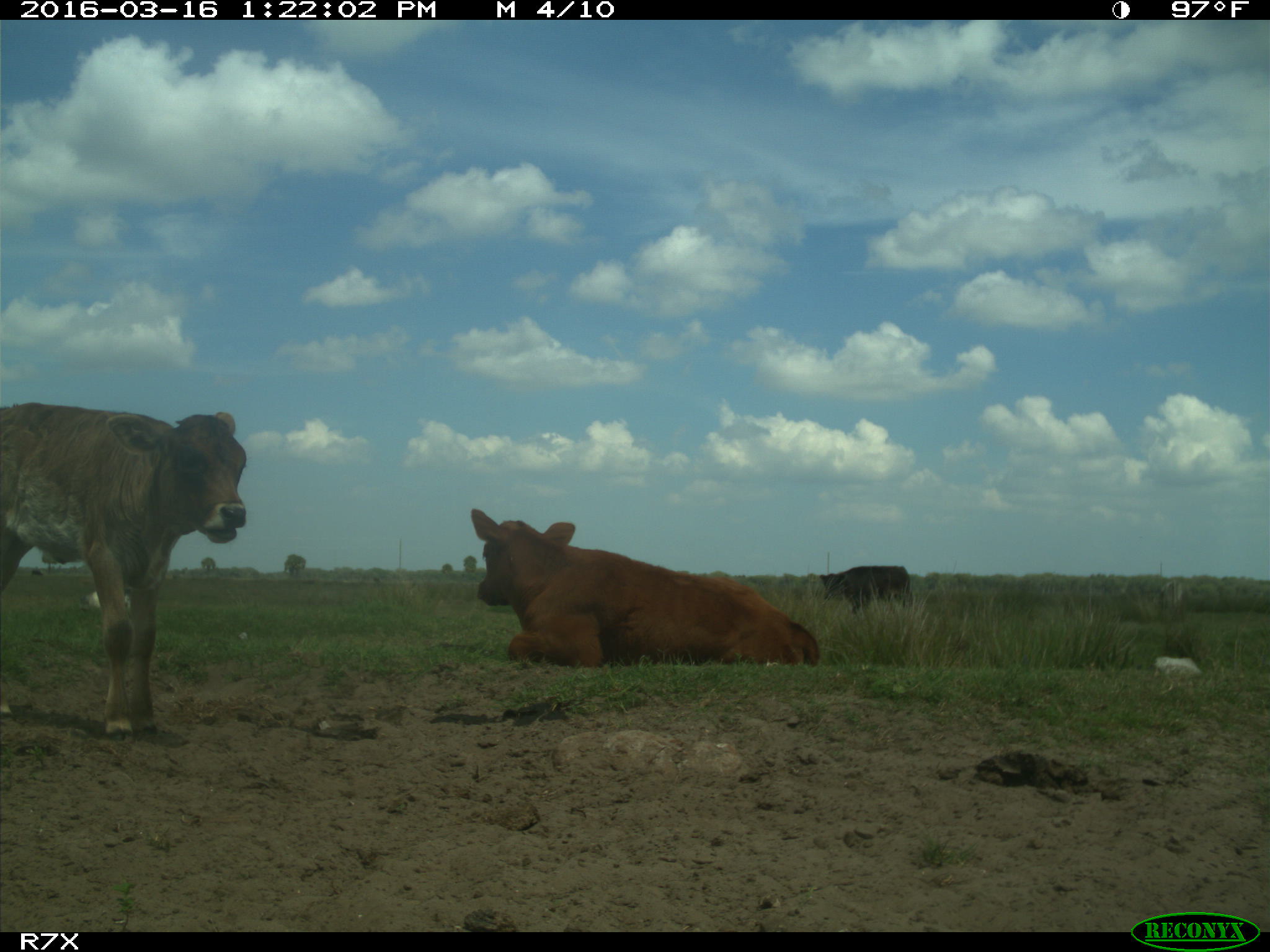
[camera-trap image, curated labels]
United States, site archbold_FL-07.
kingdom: Animalia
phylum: Chordata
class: Mammalia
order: Artiodactyla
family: Bovidae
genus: Bos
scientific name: Bos taurus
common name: domestic cow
Bos taurus (domestic cow).